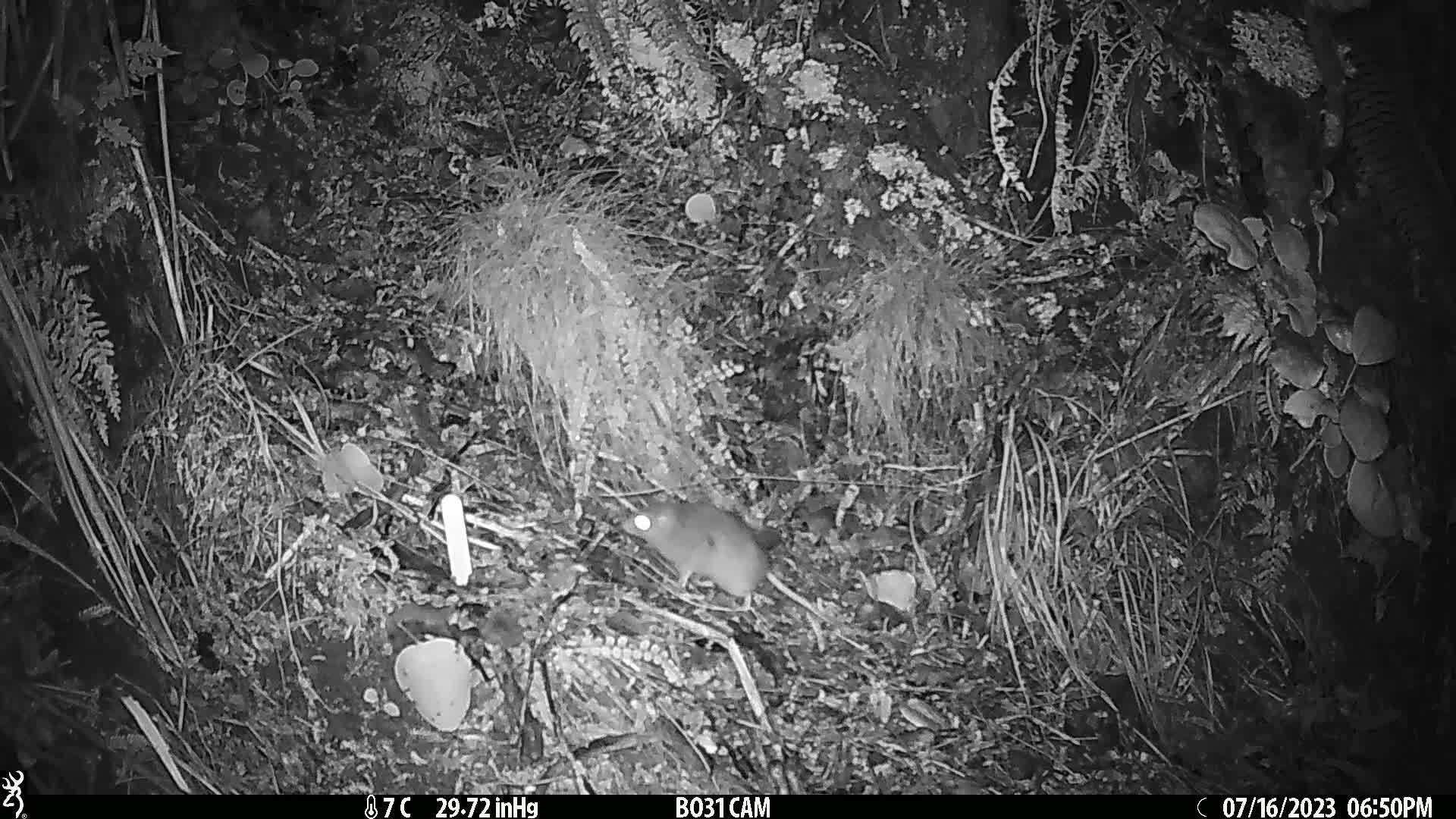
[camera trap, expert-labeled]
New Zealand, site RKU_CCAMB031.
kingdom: Animalia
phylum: Chordata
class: Mammalia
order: Rodentia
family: Muridae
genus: Rattus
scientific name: Rattus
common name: rat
Rat (Rattus).